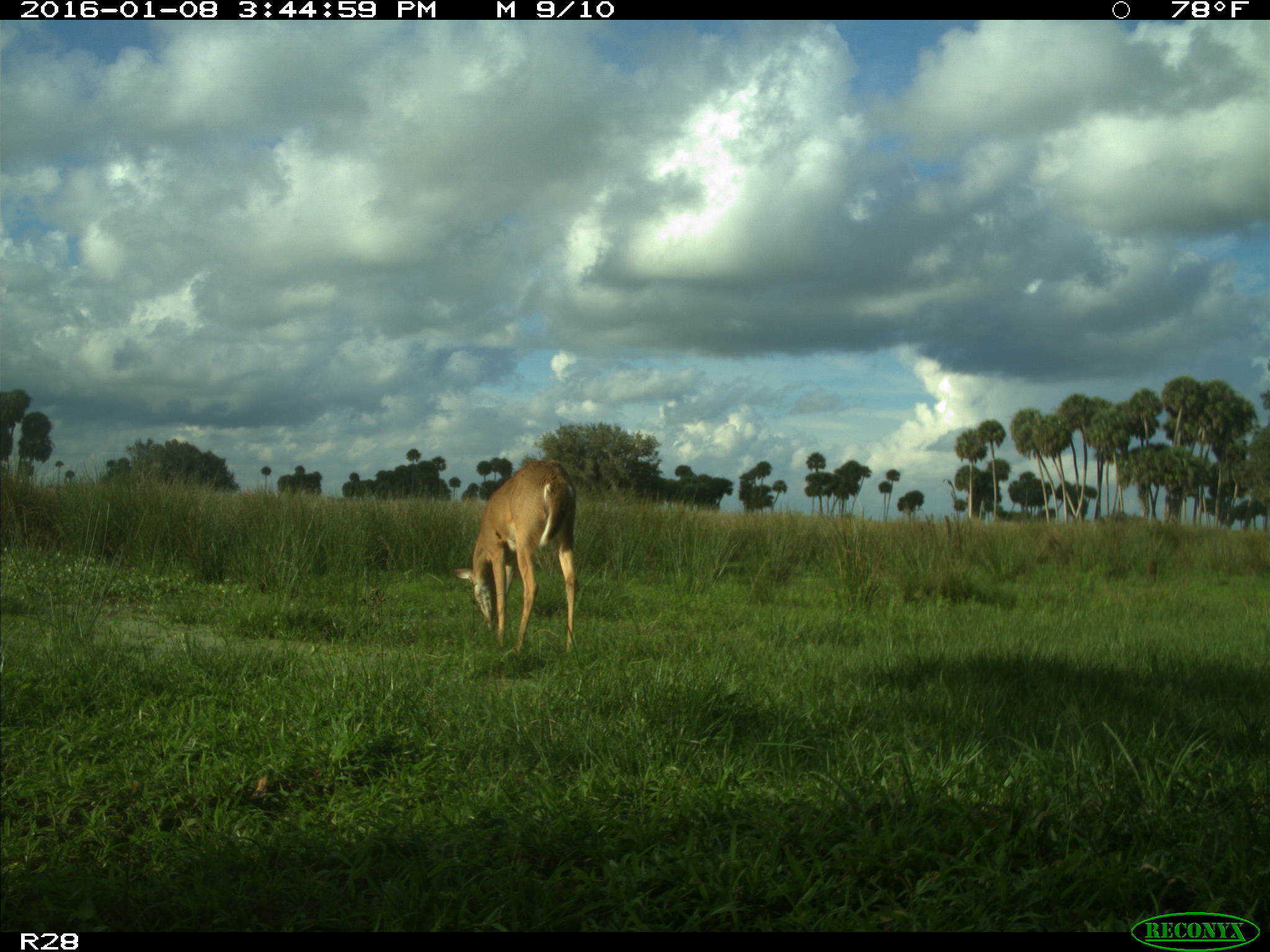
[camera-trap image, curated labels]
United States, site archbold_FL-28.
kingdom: Animalia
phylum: Chordata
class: Mammalia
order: Artiodactyla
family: Cervidae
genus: Odocoileus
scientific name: Odocoileus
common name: deer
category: unidentified deer